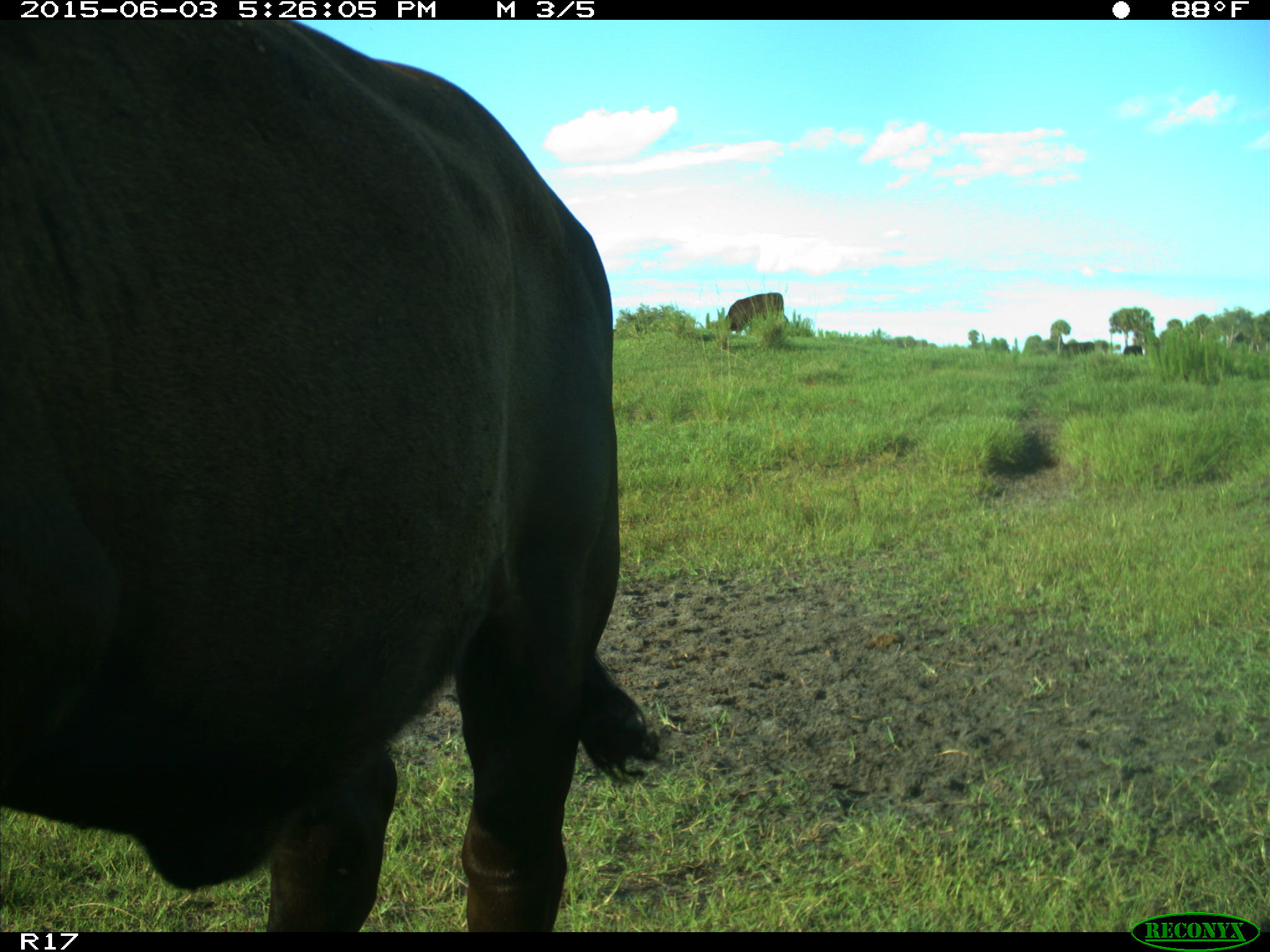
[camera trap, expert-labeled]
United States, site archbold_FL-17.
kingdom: Animalia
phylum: Chordata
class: Mammalia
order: Artiodactyla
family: Bovidae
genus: Bos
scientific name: Bos taurus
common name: domestic cow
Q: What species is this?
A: Bos taurus (domestic cow).